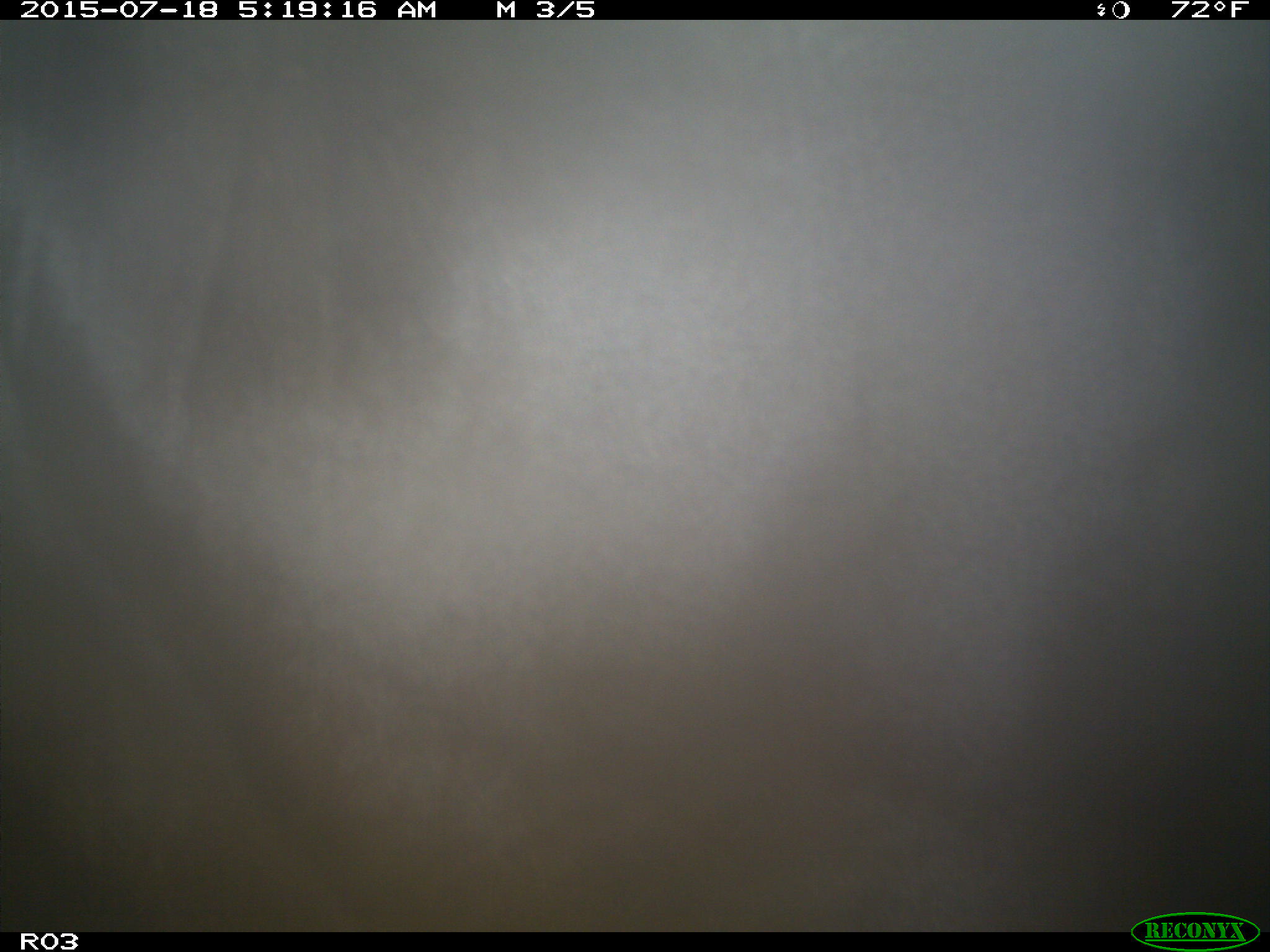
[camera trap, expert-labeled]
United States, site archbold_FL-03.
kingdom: Animalia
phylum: Chordata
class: Mammalia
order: Artiodactyla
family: Bovidae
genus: Bos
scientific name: Bos taurus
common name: domestic cow